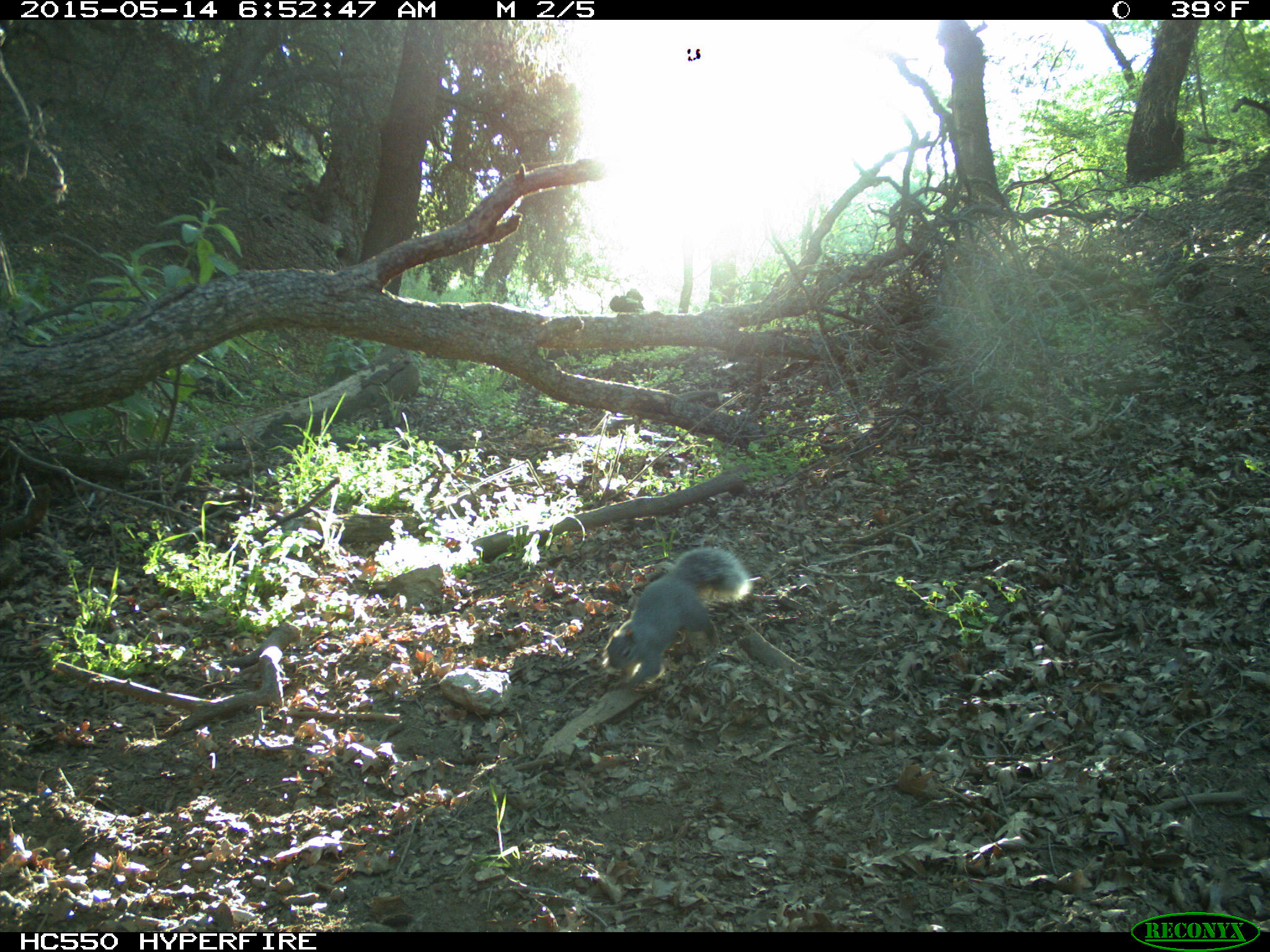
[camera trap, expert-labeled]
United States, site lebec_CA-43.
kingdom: Animalia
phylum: Chordata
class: Mammalia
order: Rodentia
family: Sciuridae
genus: Sciurus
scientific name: Sciurus carolinensis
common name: eastern gray squirrel